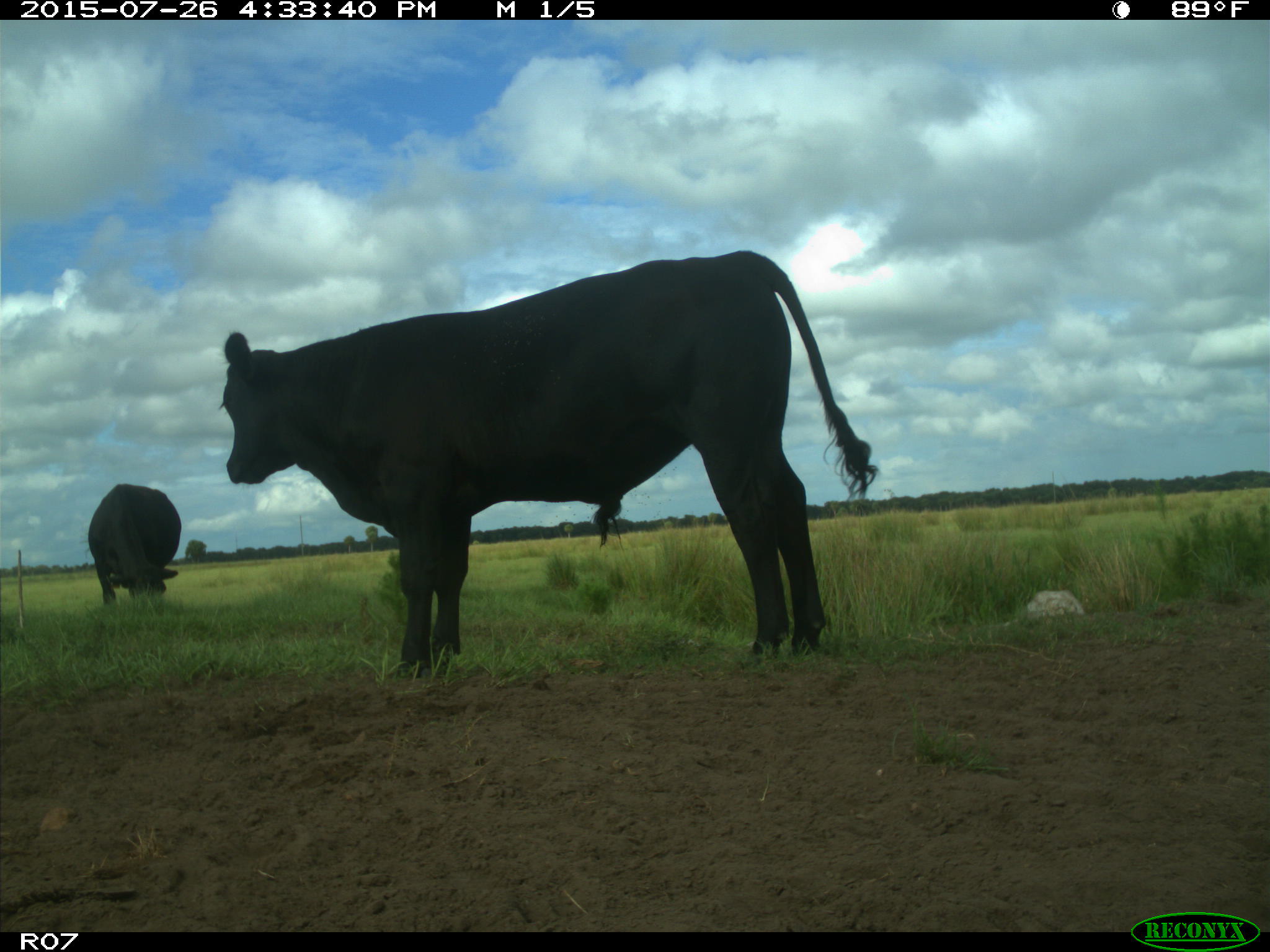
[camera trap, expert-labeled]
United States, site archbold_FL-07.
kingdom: Animalia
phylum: Chordata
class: Mammalia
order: Artiodactyla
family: Bovidae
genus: Bos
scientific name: Bos taurus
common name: domestic cow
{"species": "Bos taurus (domestic cow)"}